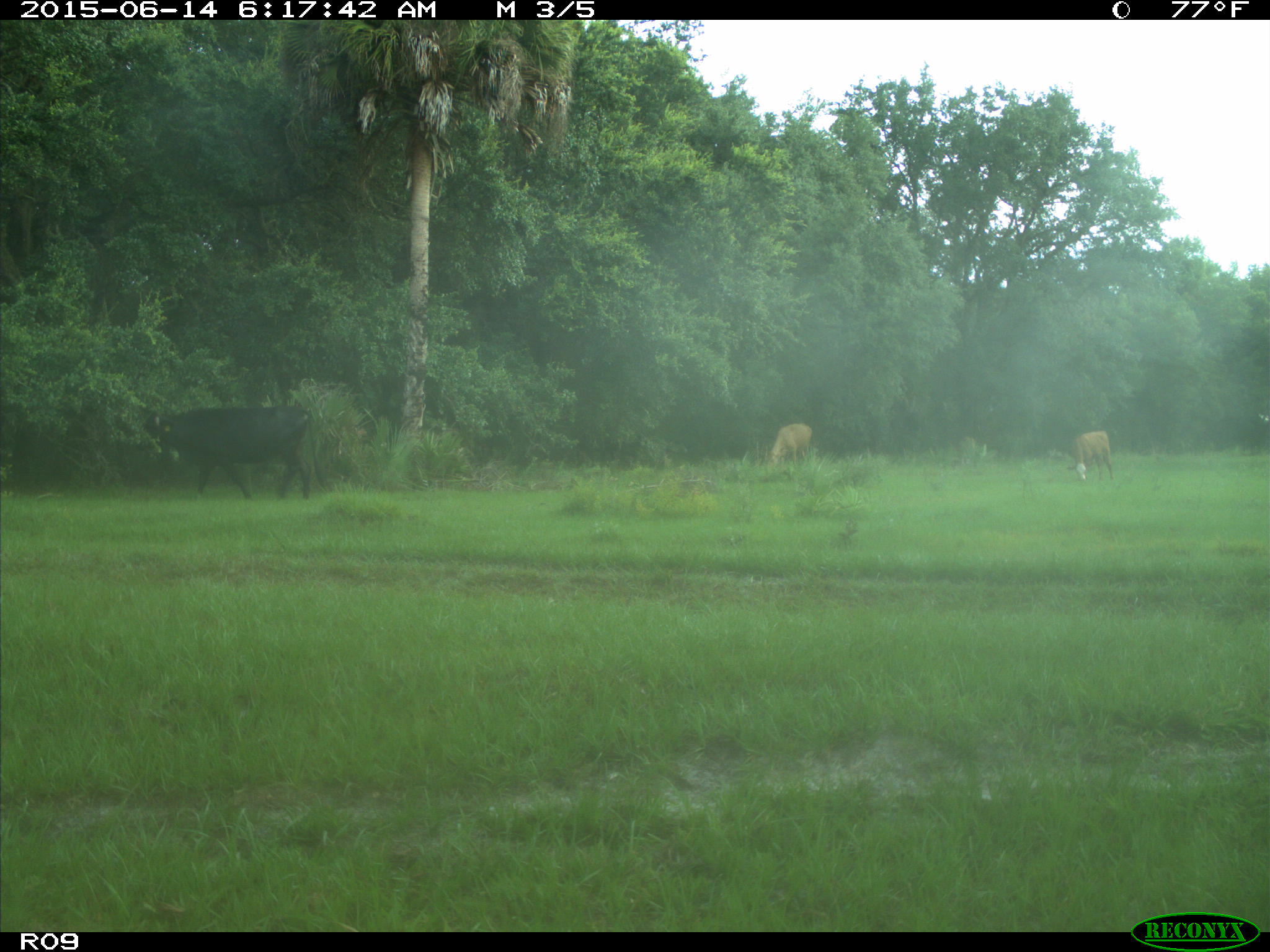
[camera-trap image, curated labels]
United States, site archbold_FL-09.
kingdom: Animalia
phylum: Chordata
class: Mammalia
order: Artiodactyla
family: Bovidae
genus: Bos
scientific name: Bos taurus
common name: domestic cow